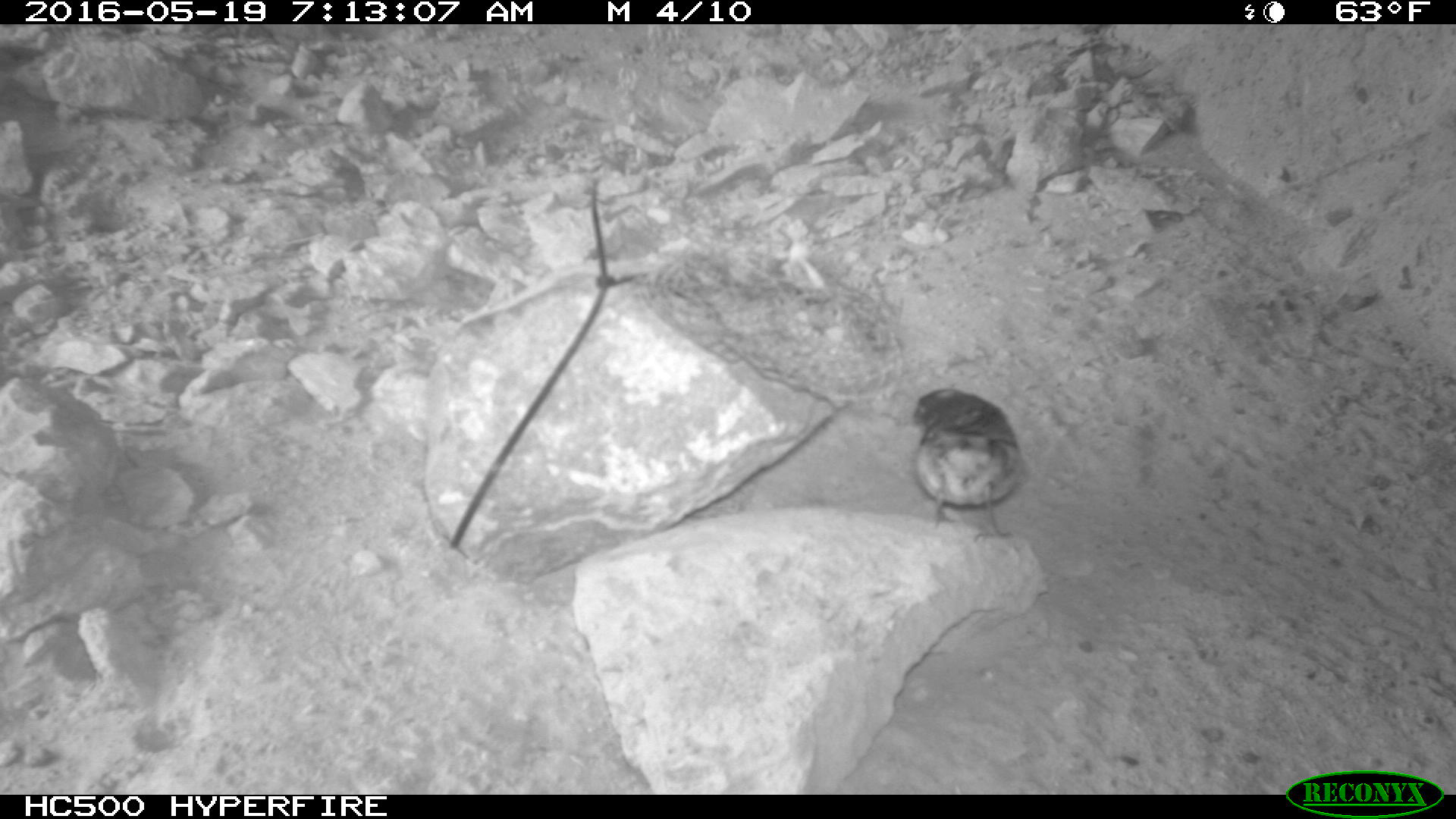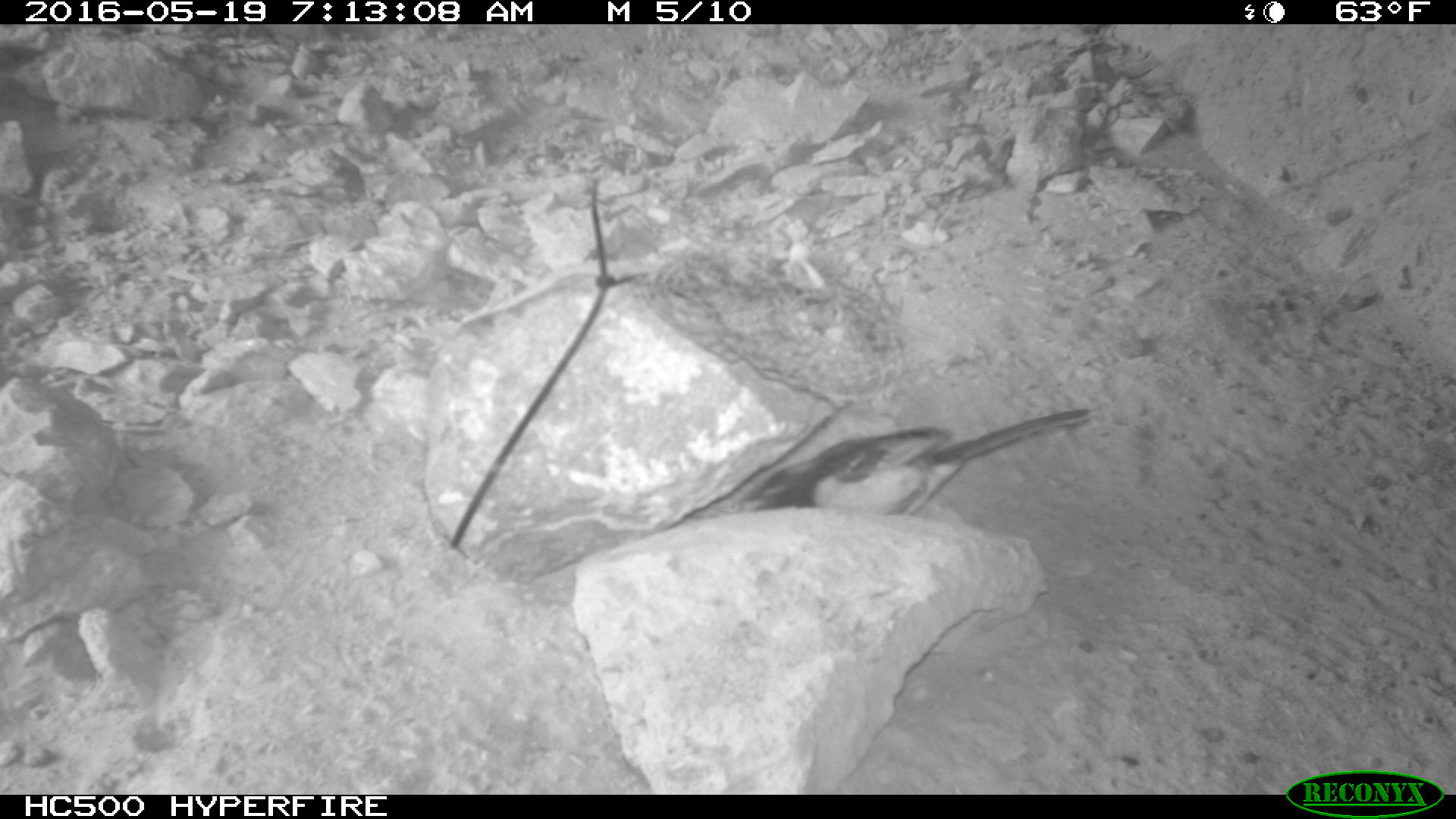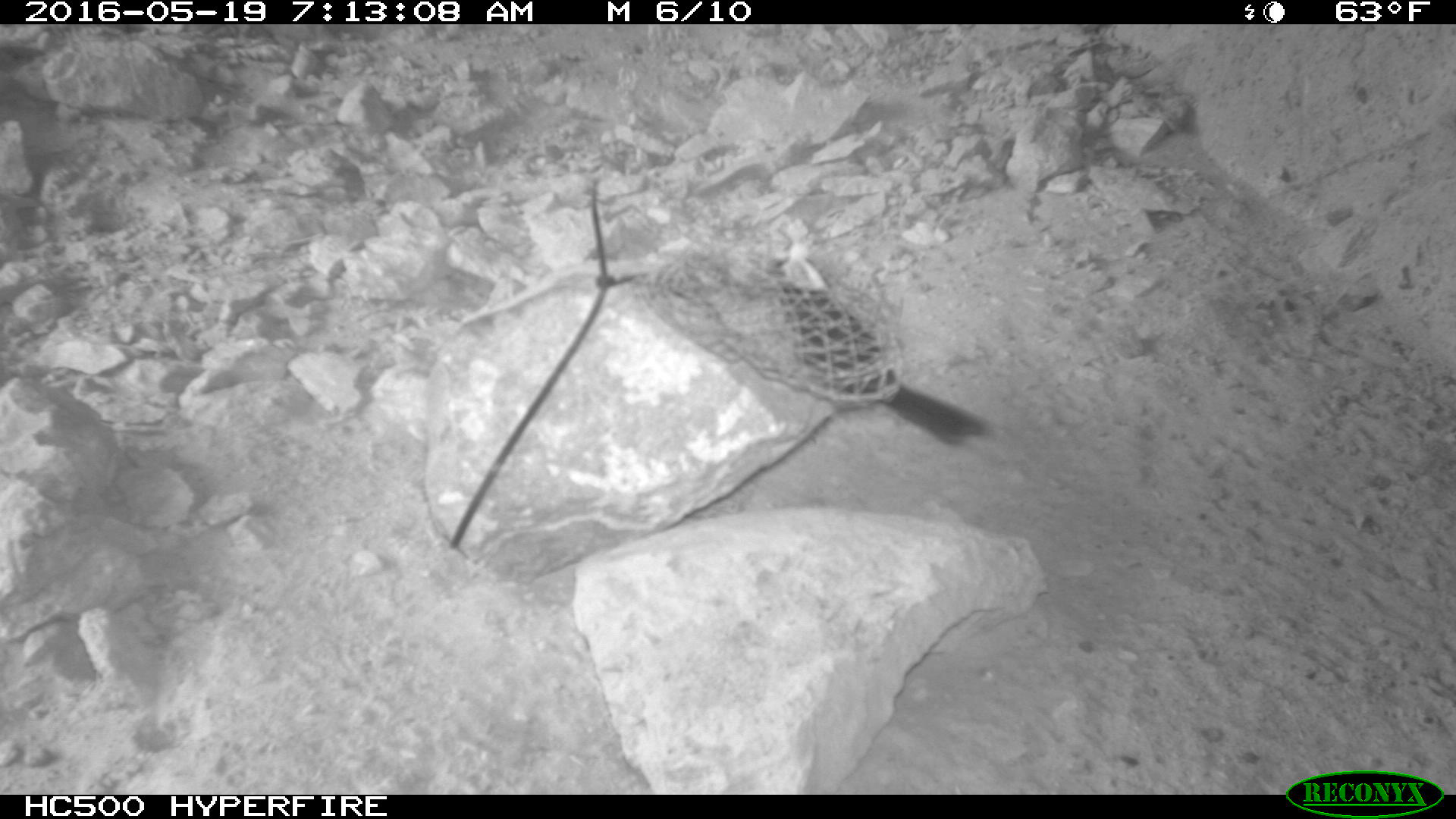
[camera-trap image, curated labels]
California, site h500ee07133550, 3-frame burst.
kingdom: Animalia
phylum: Chordata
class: Aves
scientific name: Aves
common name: bird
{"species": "bird (Aves)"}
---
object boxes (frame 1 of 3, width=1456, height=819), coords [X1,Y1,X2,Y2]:
bird: [912,388,1024,542]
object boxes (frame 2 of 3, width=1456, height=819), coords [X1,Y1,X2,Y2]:
bird: [736,409,1090,515]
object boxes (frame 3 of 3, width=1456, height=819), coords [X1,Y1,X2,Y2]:
bird: [611,236,998,446]